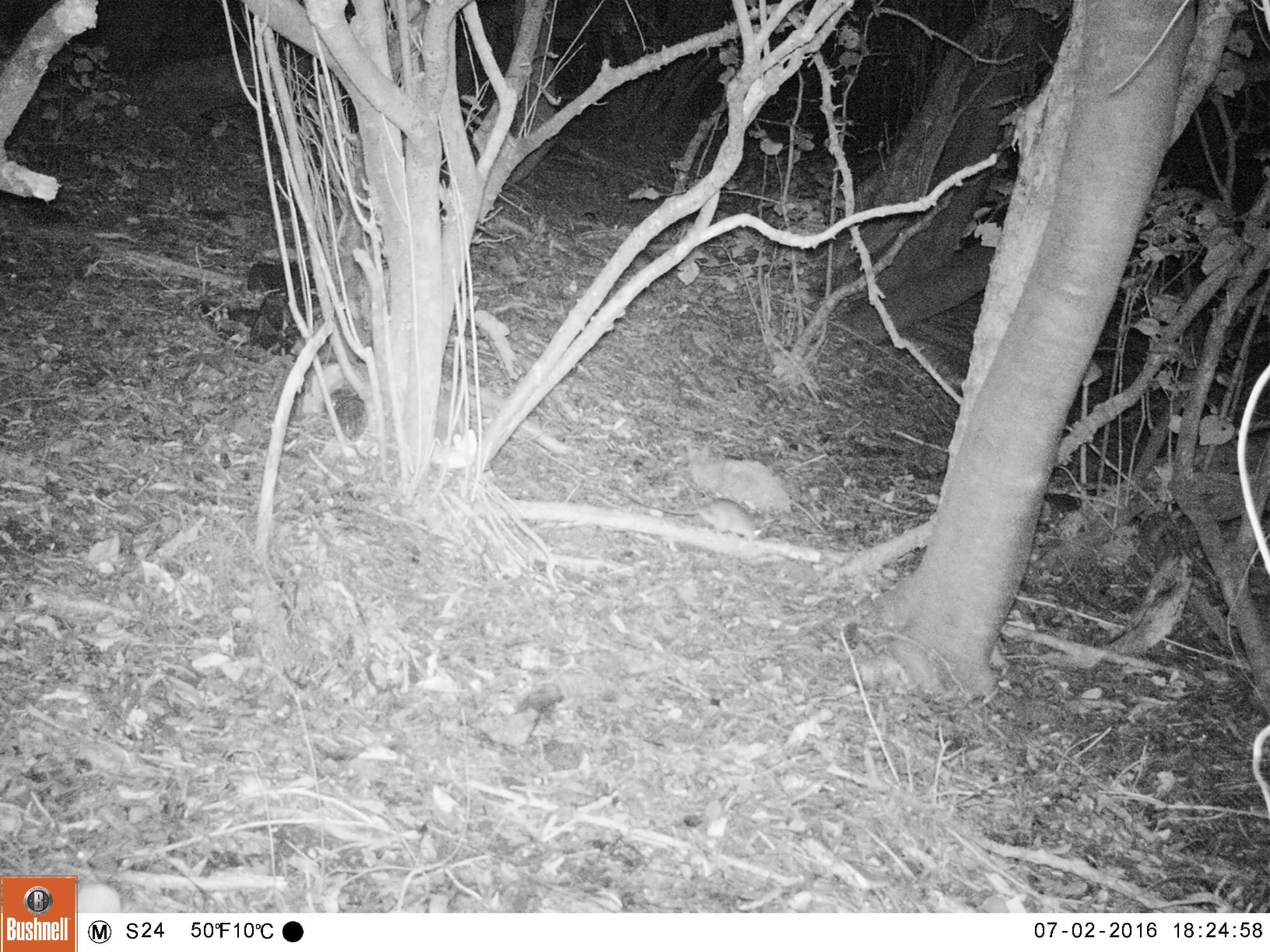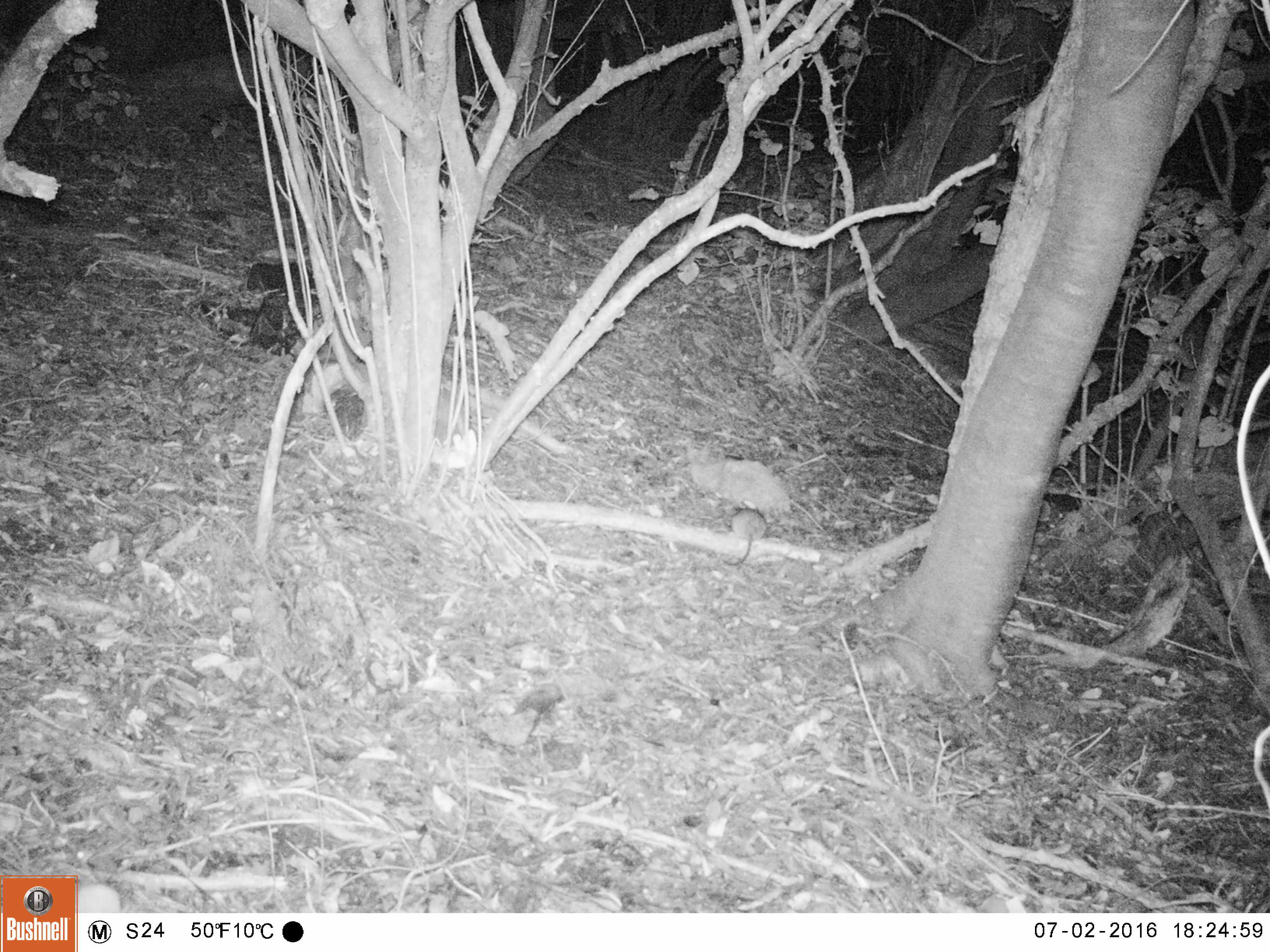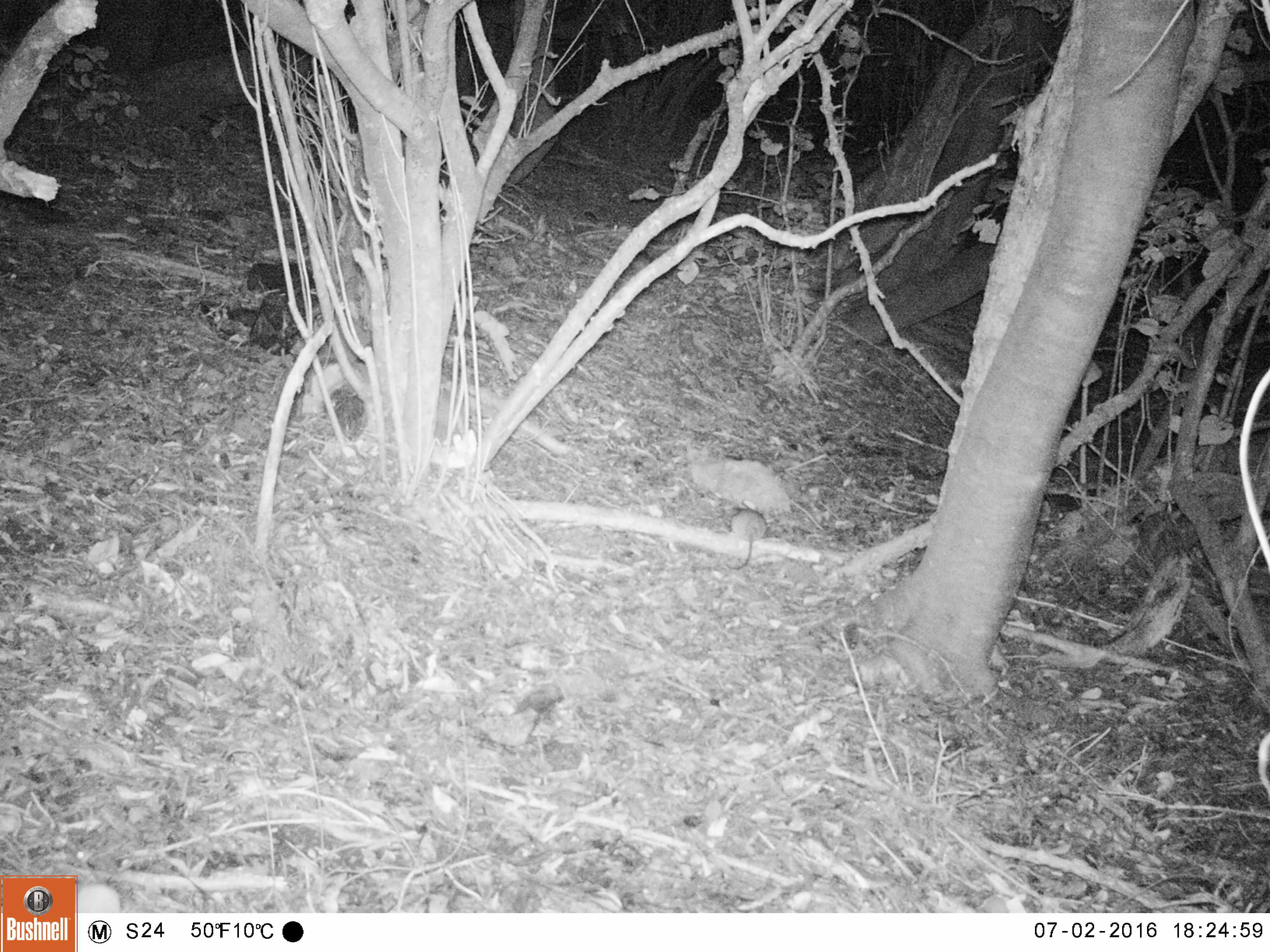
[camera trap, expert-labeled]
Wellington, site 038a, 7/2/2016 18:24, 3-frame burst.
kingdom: Animalia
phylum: Chordata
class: Mammalia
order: Rodentia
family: Muridae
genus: Rattus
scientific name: Rattus rattus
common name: ship rat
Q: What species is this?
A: Ship rat (Rattus rattus).